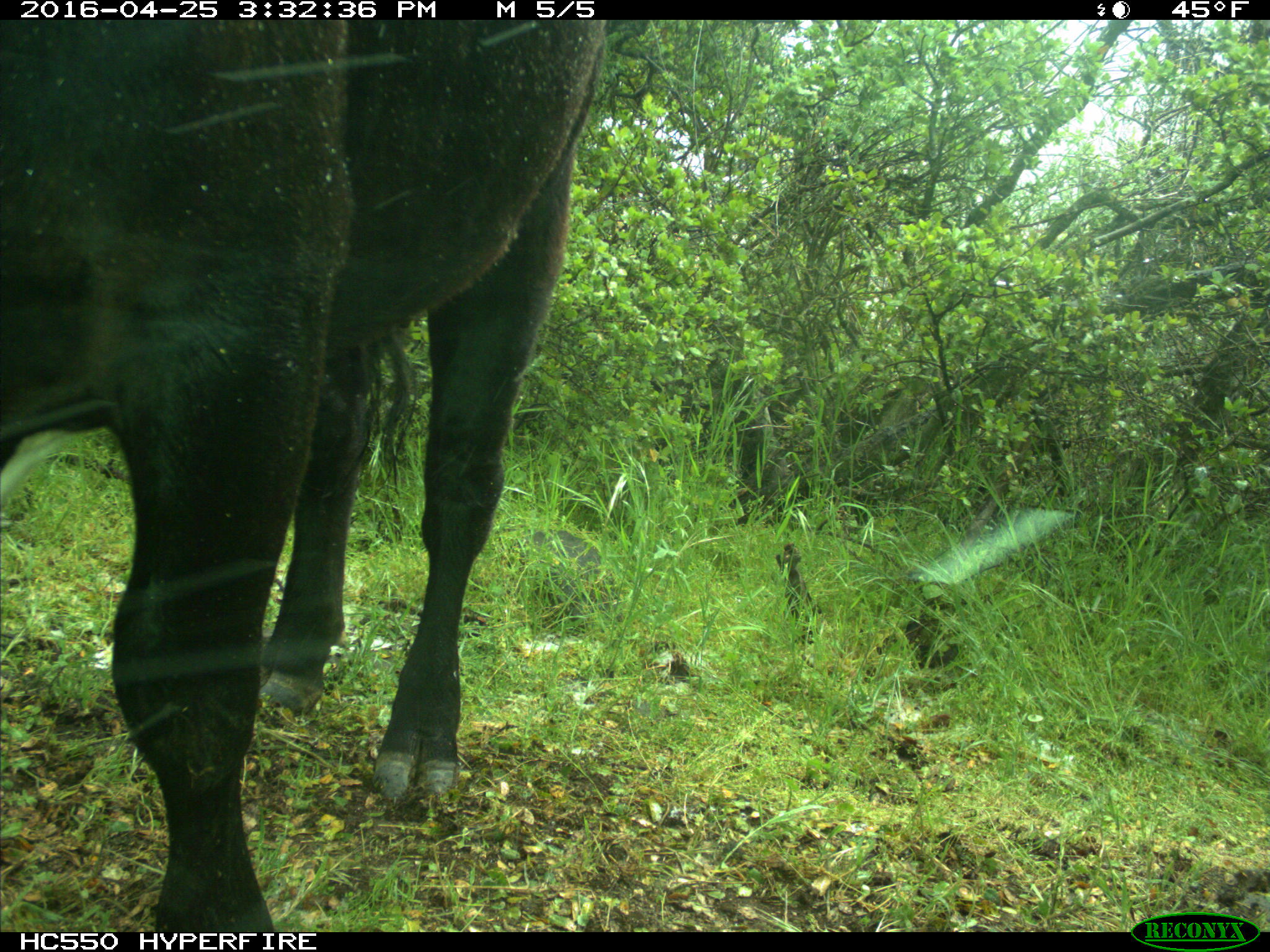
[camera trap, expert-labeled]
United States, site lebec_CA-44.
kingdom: Animalia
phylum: Chordata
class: Mammalia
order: Artiodactyla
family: Bovidae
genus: Bos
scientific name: Bos taurus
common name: domestic cow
Bos taurus (domestic cow).